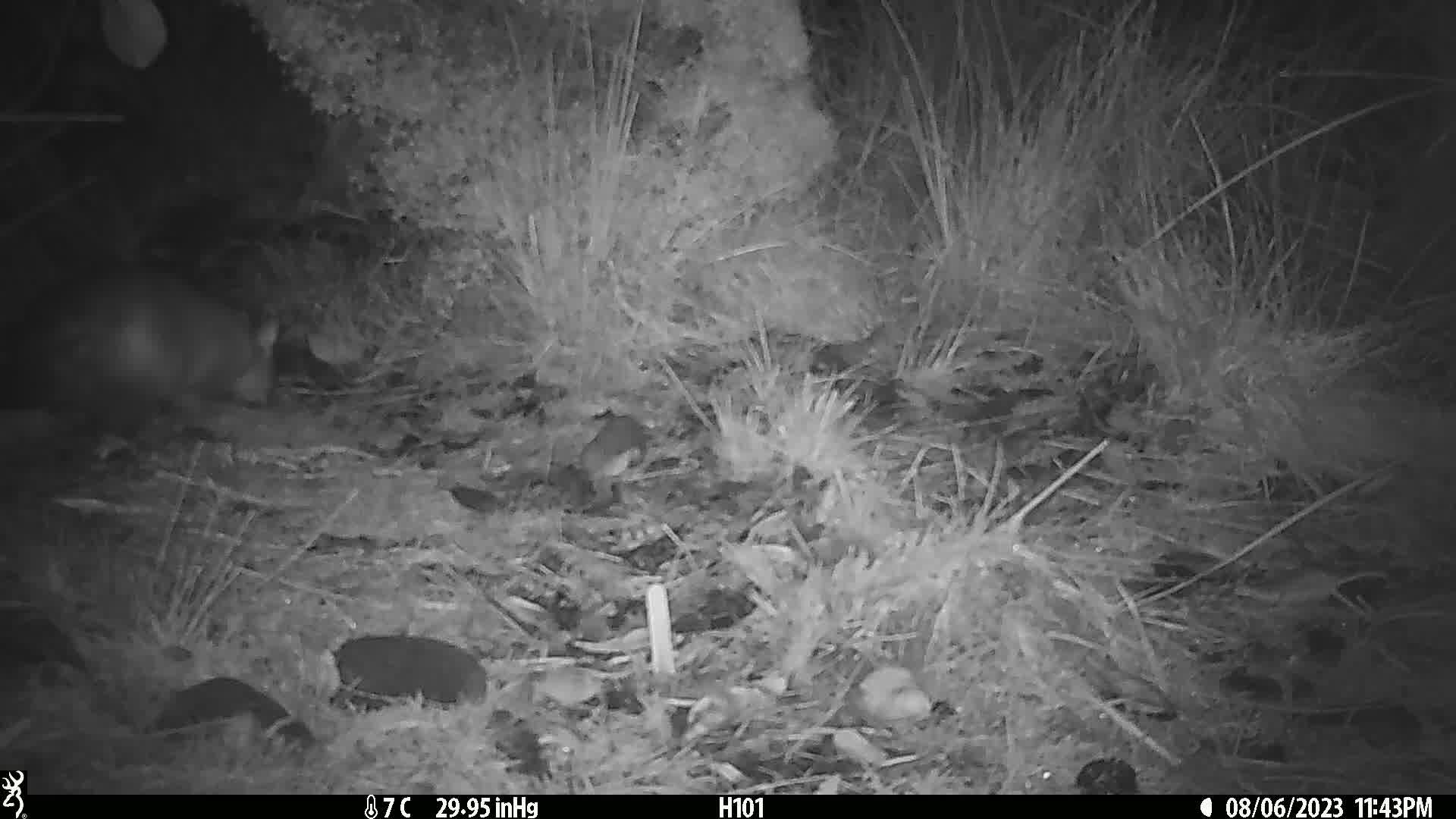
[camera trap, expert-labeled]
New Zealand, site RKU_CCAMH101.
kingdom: Animalia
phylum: Chordata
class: Mammalia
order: Diprotodontia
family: Phalangeridae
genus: Trichosurus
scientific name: Trichosurus vulpecula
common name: common brushtail possum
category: possum